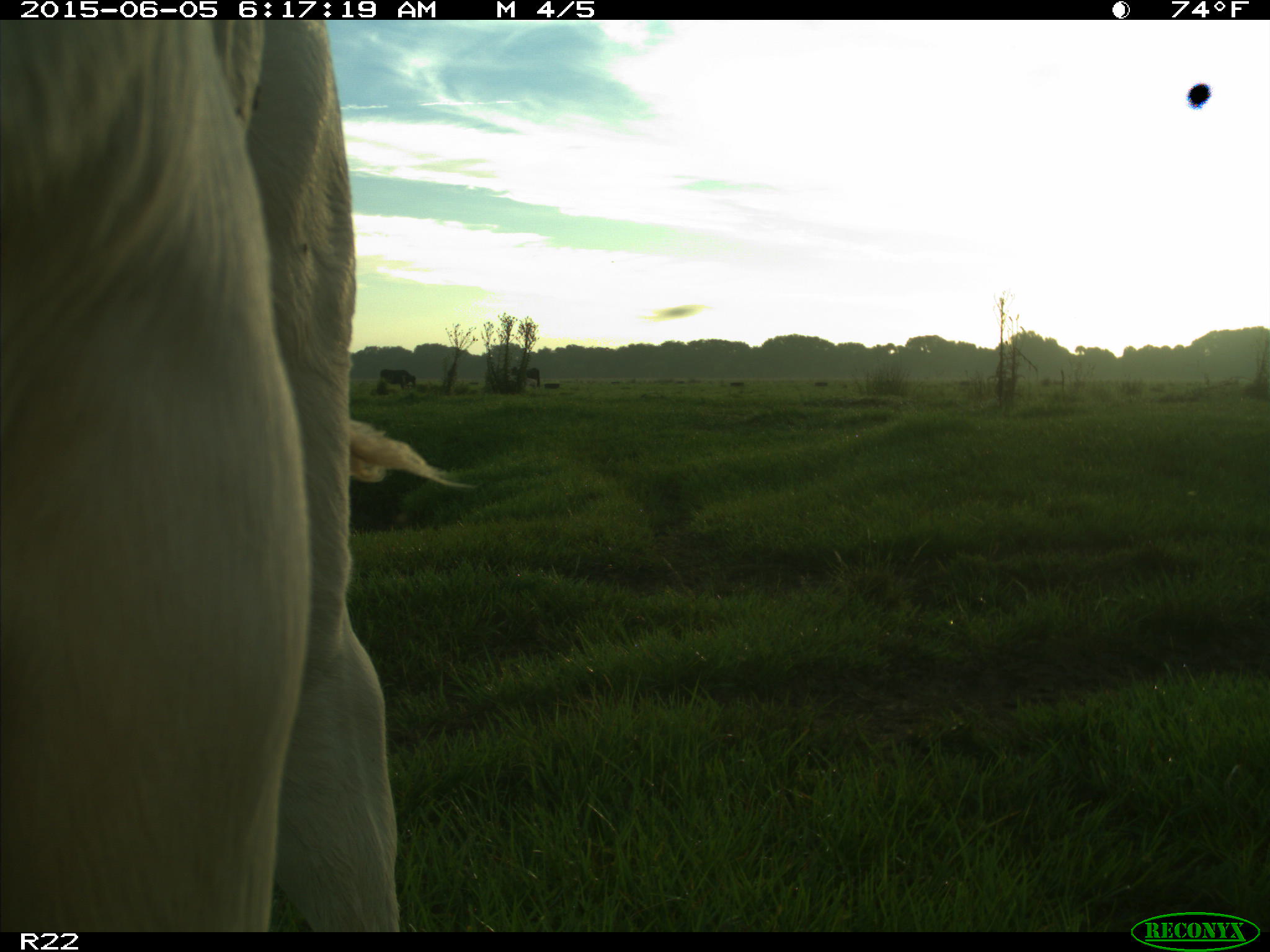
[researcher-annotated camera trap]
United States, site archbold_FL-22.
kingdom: Animalia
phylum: Chordata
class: Mammalia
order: Artiodactyla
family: Bovidae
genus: Bos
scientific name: Bos taurus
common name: domestic cow